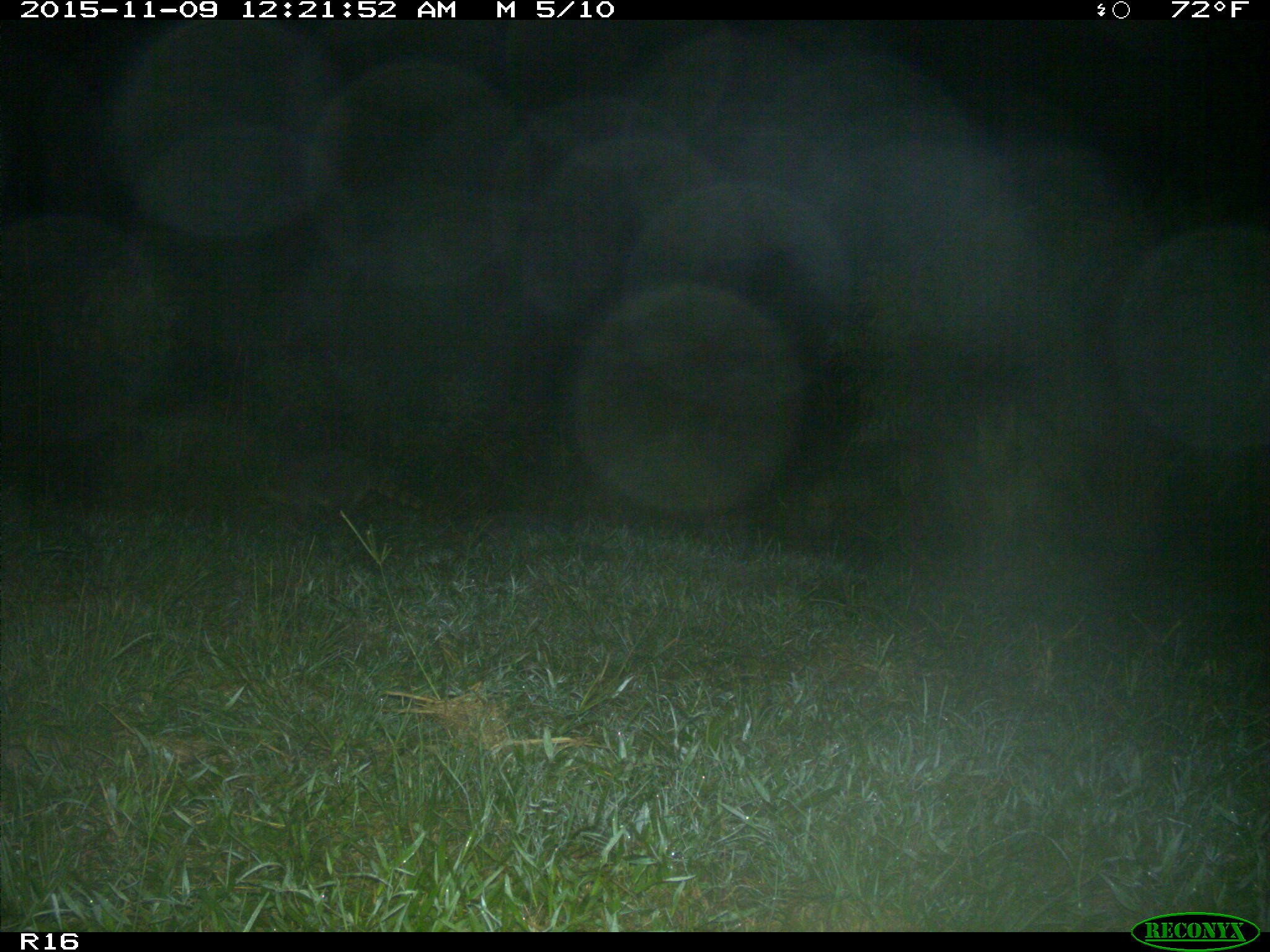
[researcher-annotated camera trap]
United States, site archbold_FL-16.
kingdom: Animalia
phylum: Chordata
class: Mammalia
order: Carnivora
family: Procyonidae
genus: Procyon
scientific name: Procyon lotor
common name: common raccoon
Procyon lotor (common raccoon).